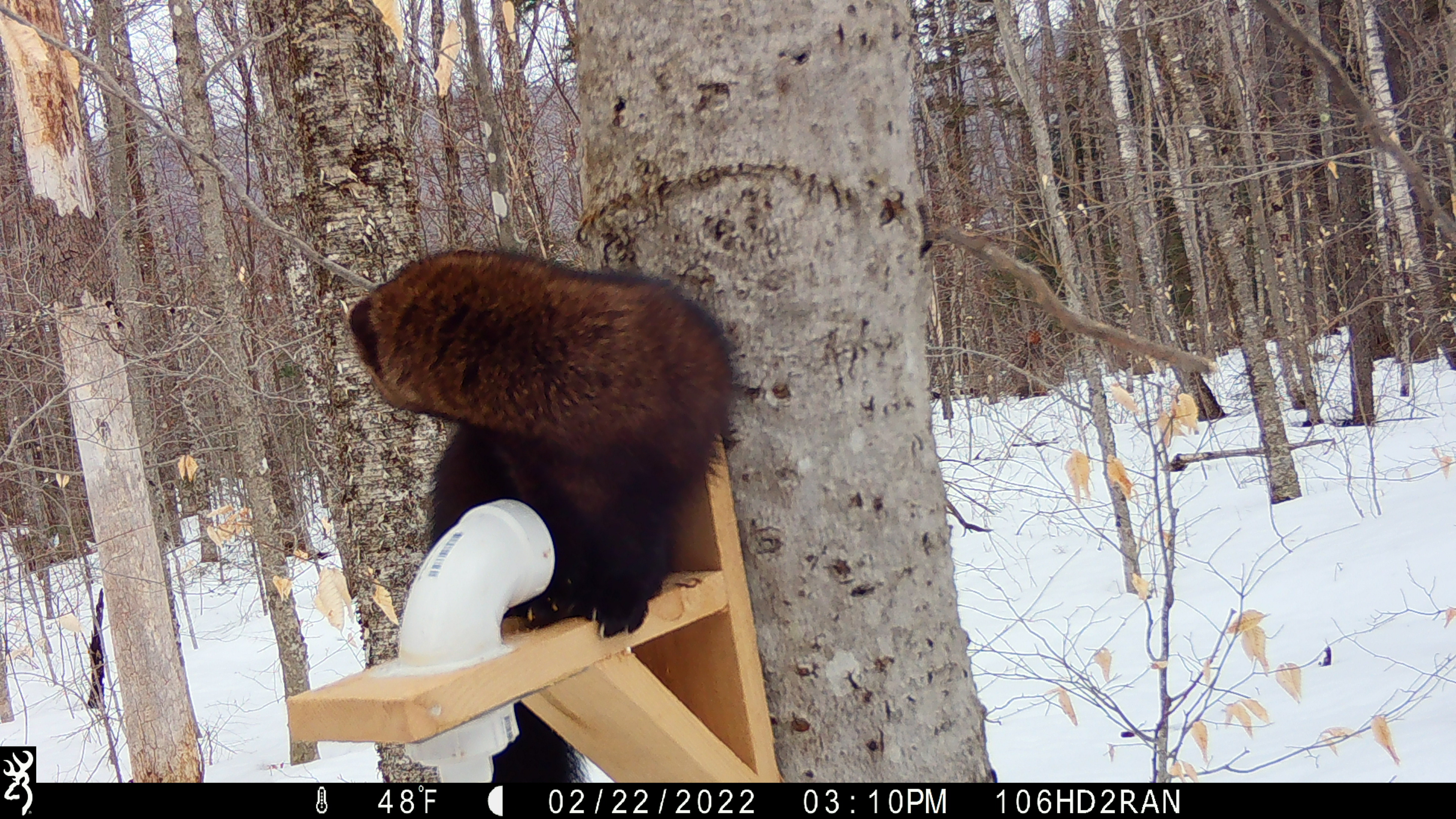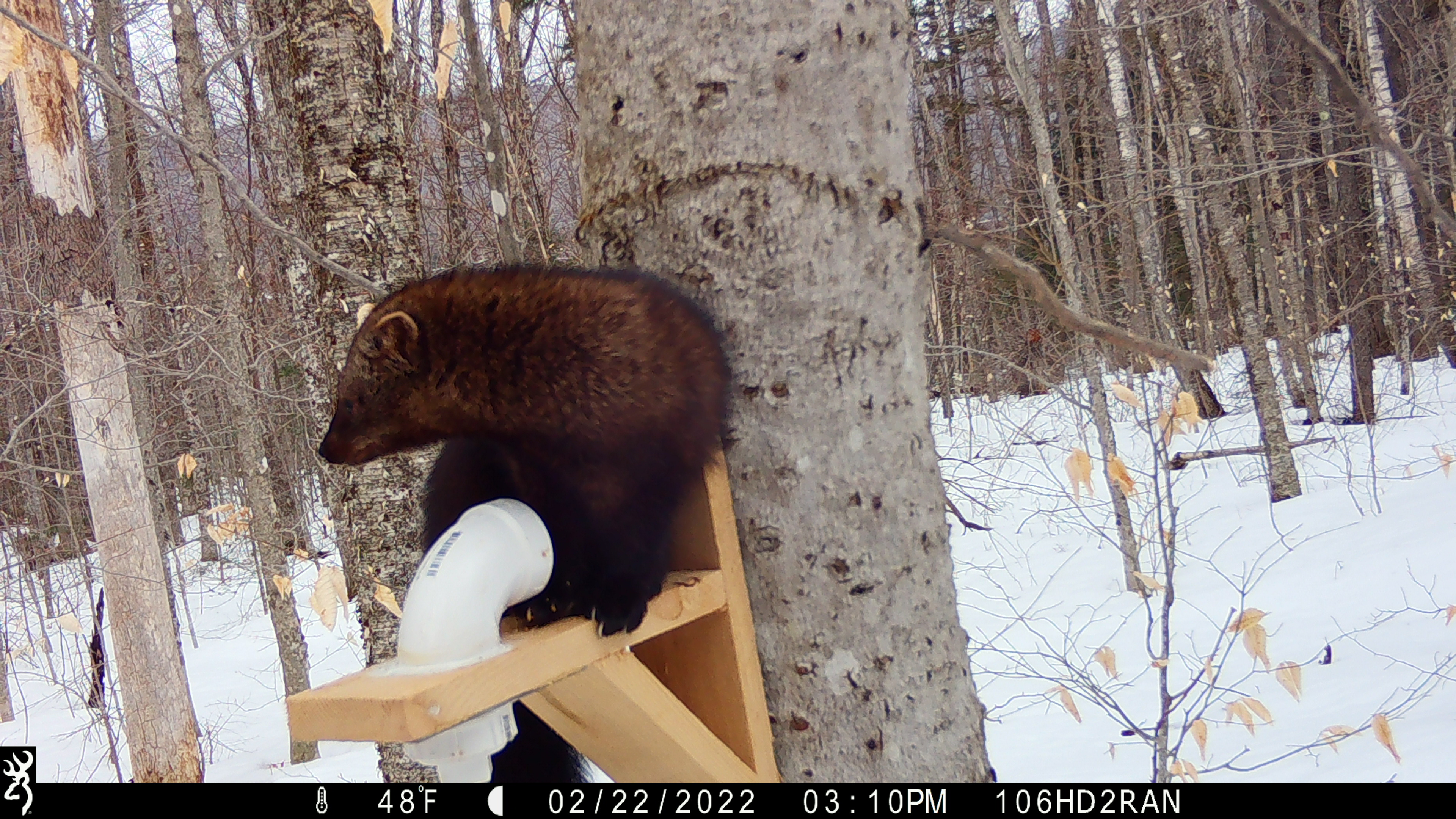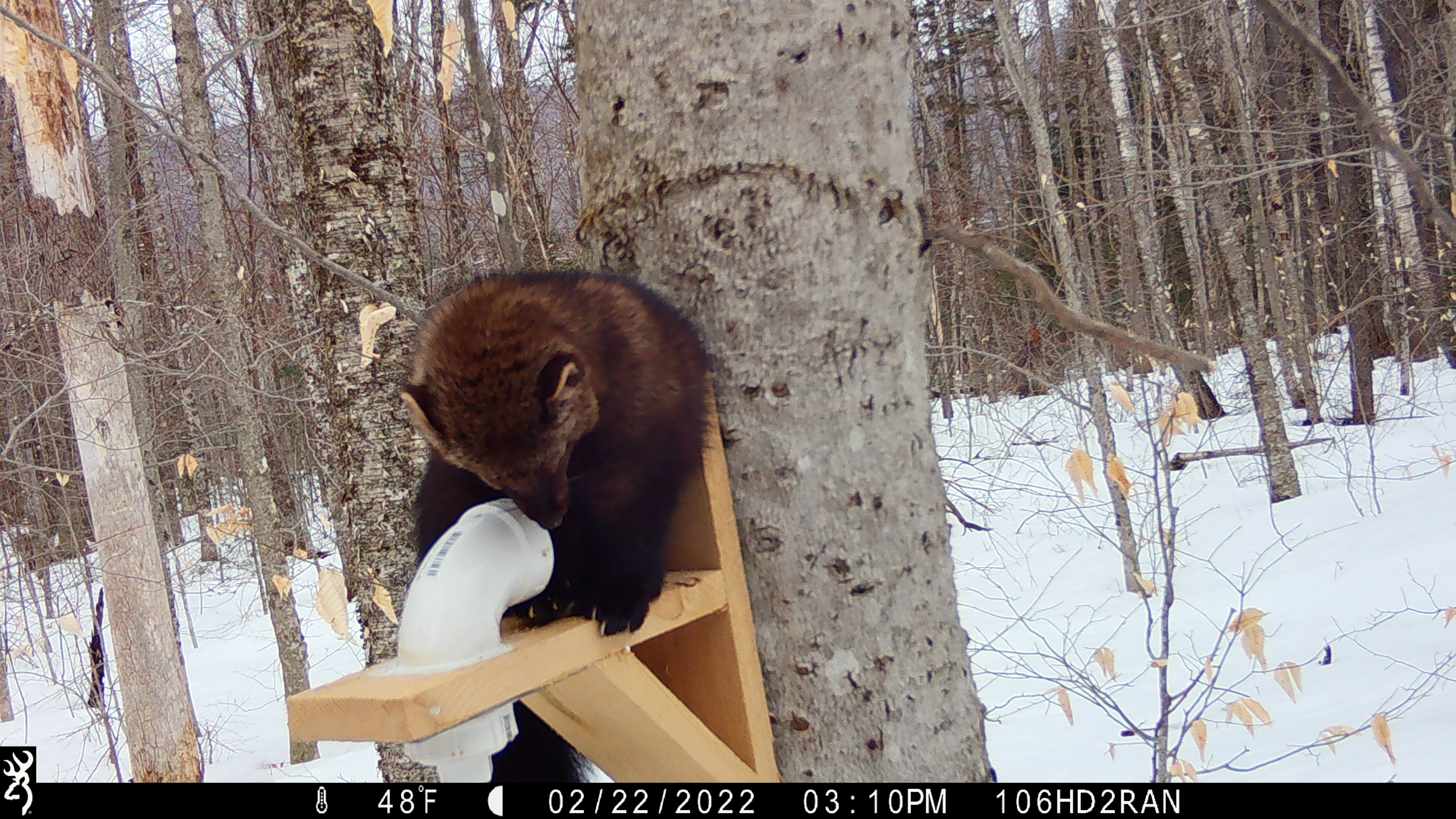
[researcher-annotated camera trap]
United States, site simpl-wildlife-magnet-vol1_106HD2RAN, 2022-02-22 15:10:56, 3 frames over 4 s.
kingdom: Animalia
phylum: Chordata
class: Mammalia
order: Carnivora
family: Mustelidae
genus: Pekania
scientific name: Pekania pennanti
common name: fisher